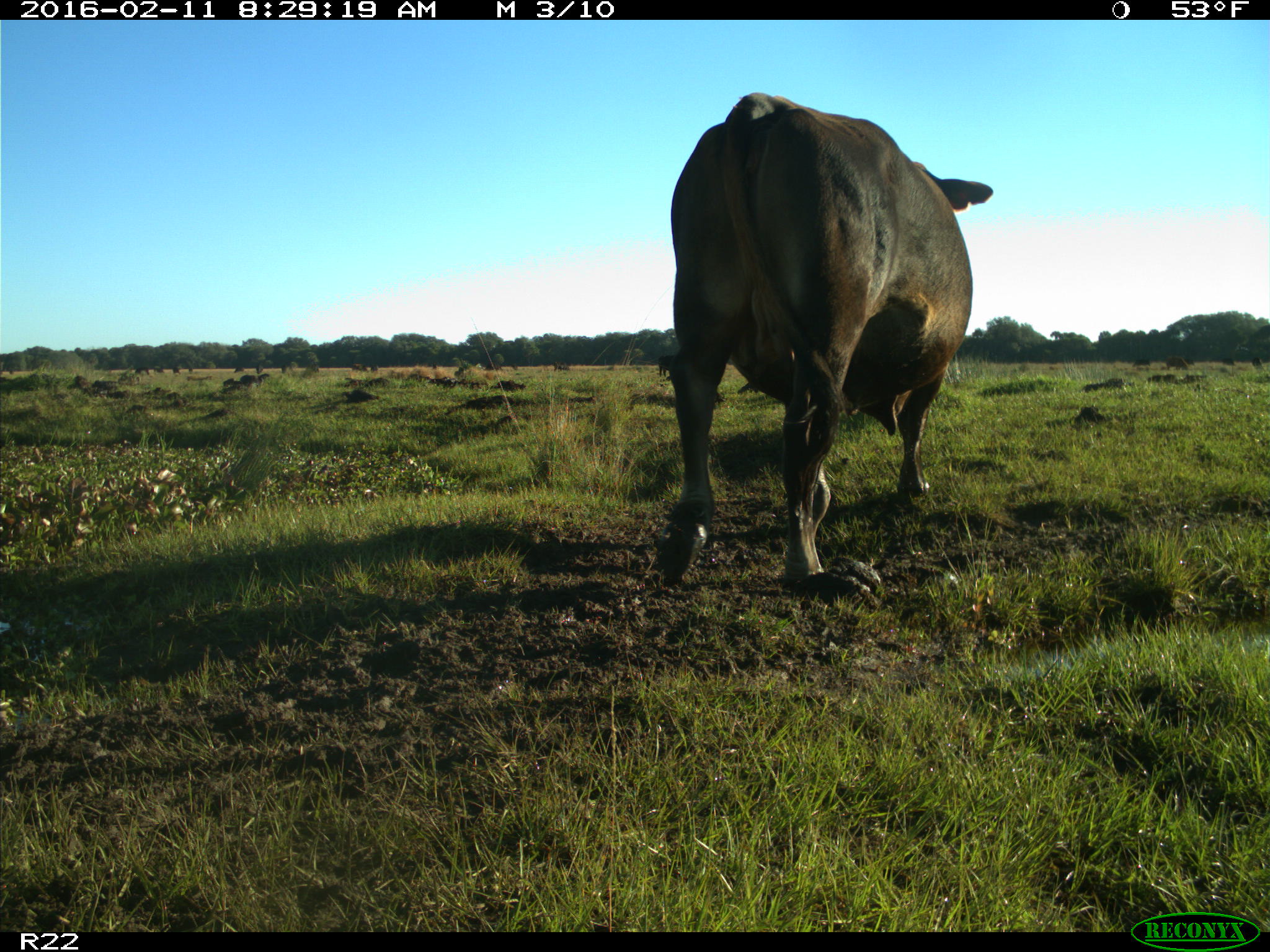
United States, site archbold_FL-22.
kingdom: Animalia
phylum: Chordata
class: Mammalia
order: Artiodactyla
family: Bovidae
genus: Bos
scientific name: Bos taurus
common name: domestic cow